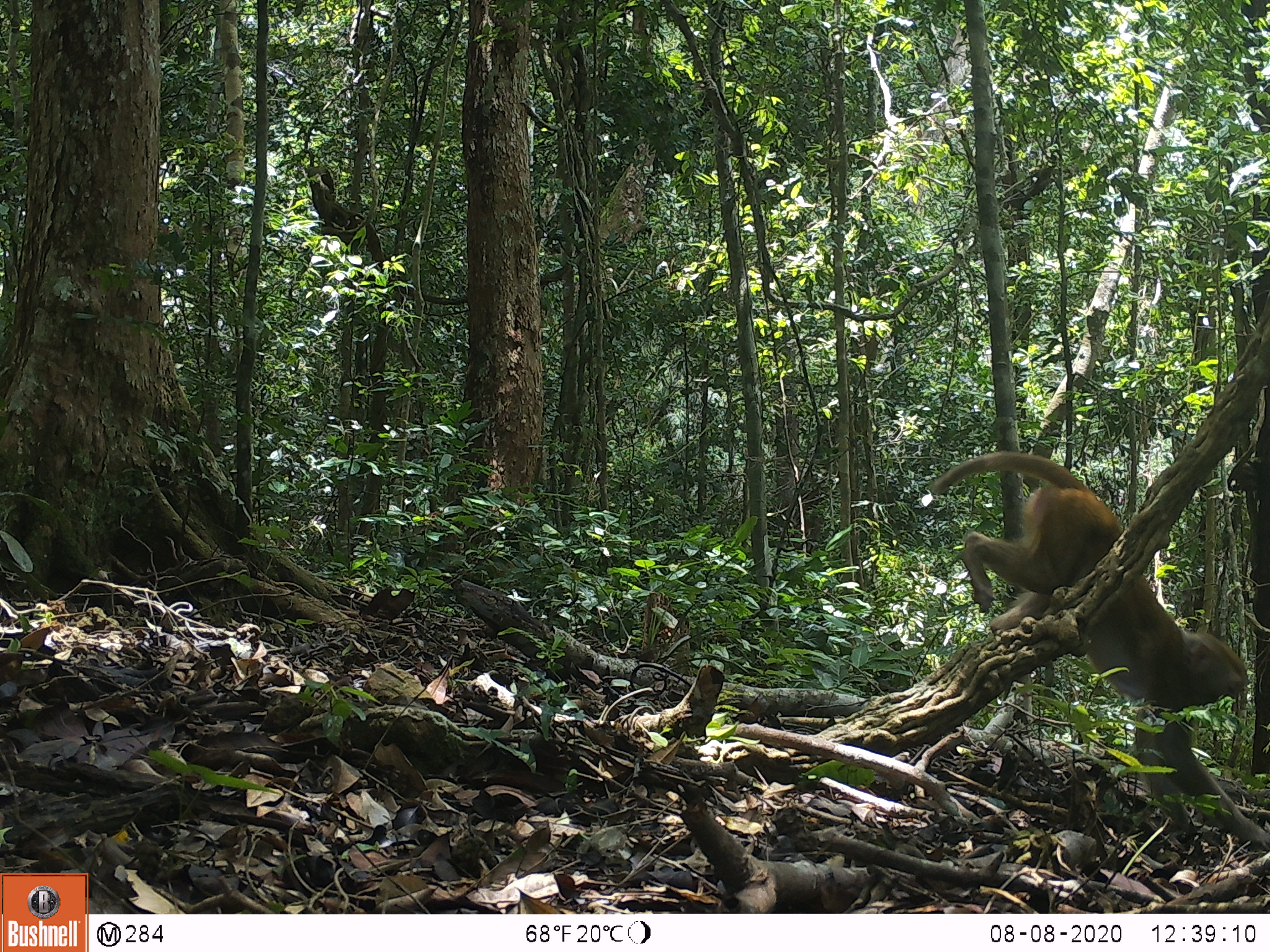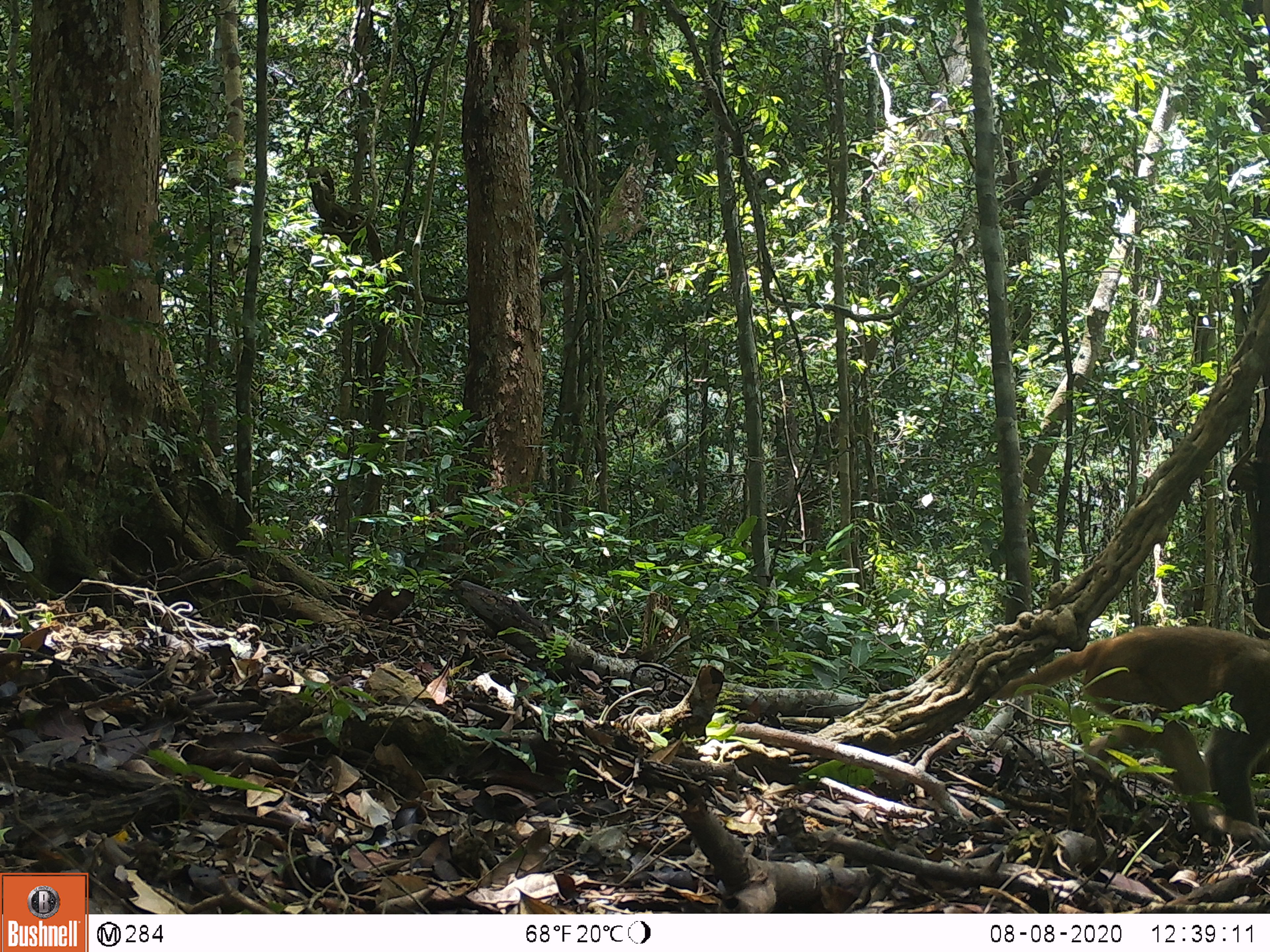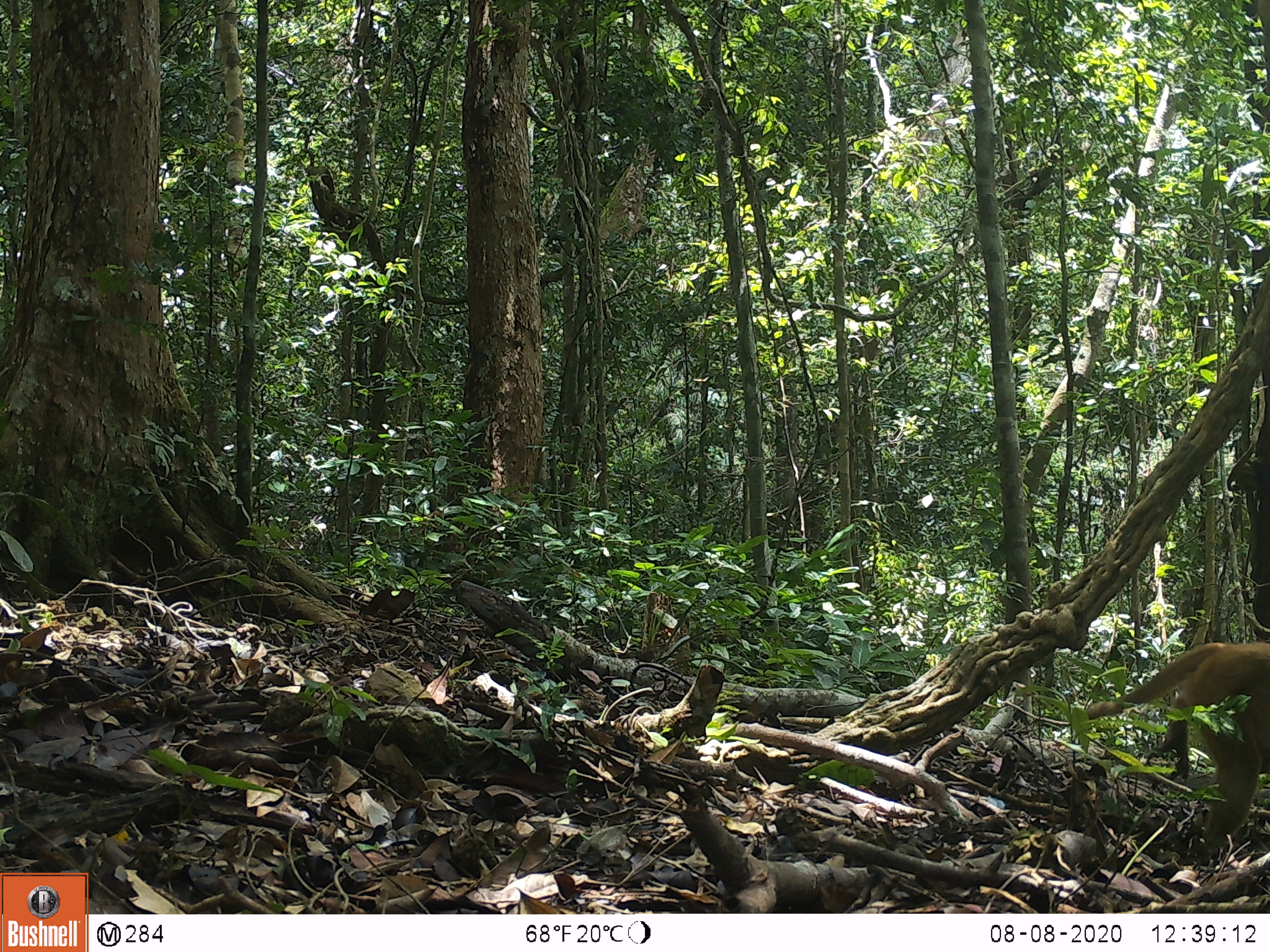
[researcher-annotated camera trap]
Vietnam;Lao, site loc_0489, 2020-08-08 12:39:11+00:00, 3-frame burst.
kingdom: Animalia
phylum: Chordata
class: Mammalia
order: Primates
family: Cercopithecidae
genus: Macaca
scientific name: Macaca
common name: macaques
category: assam or rhesus macaque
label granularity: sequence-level